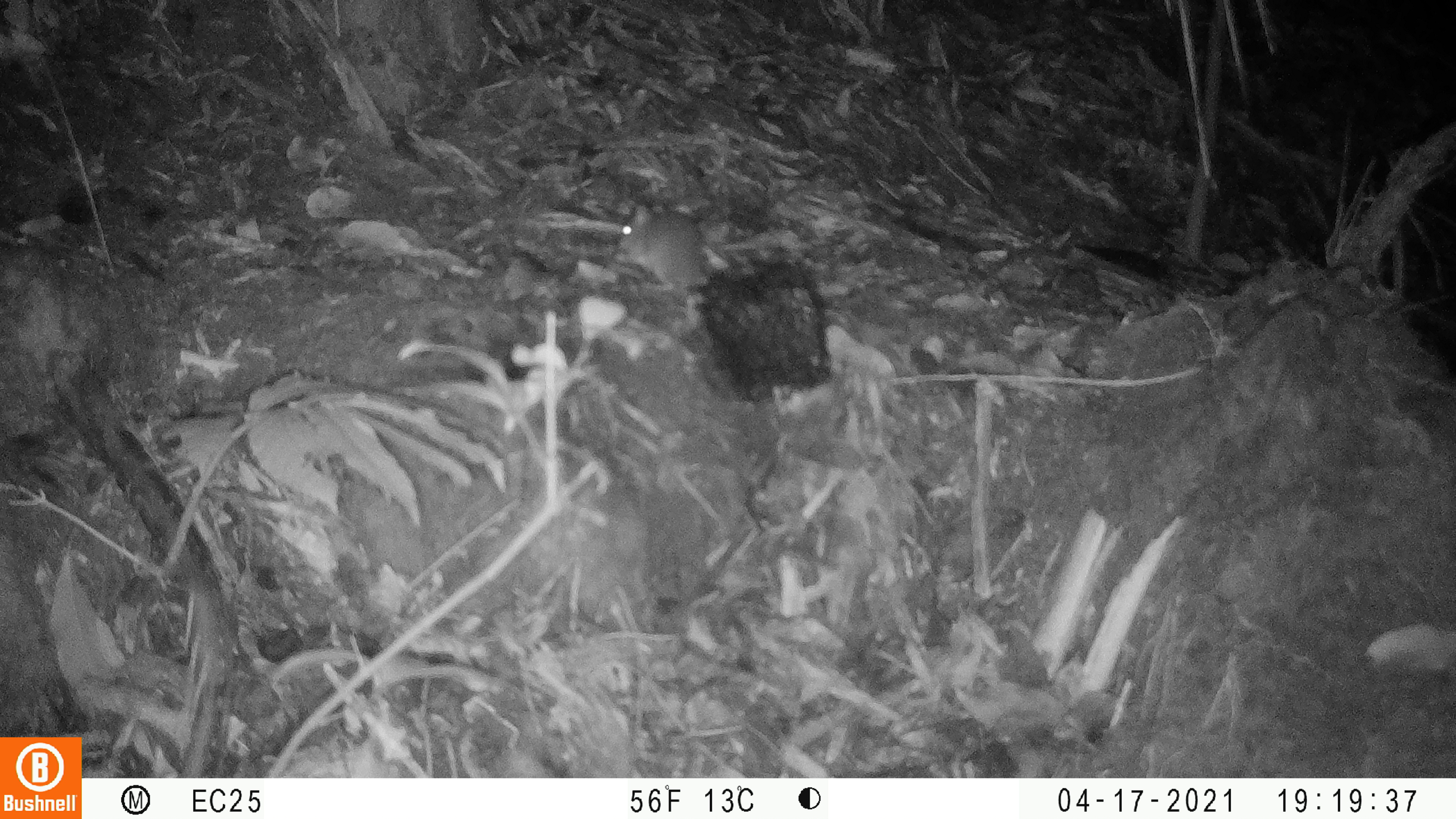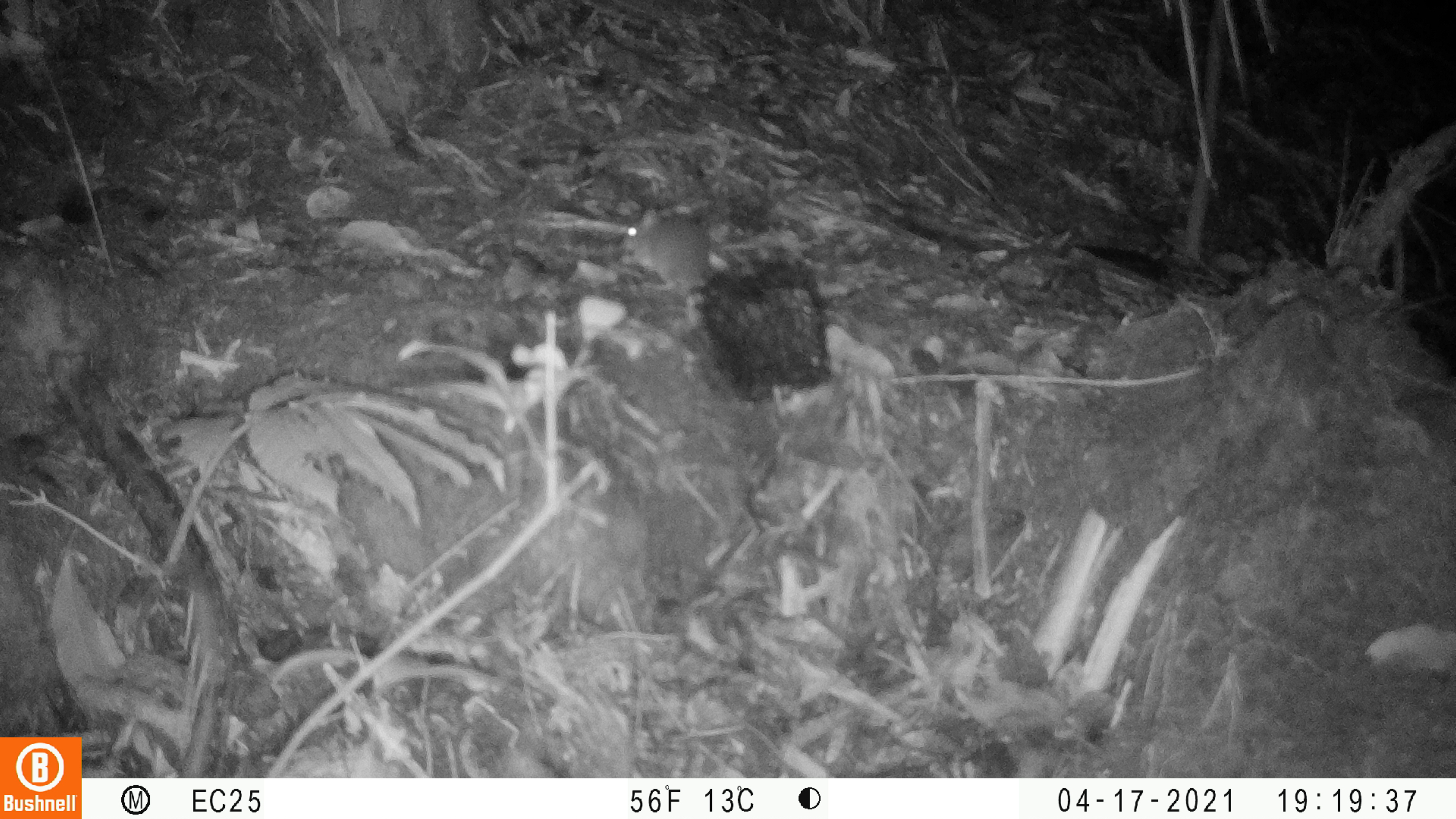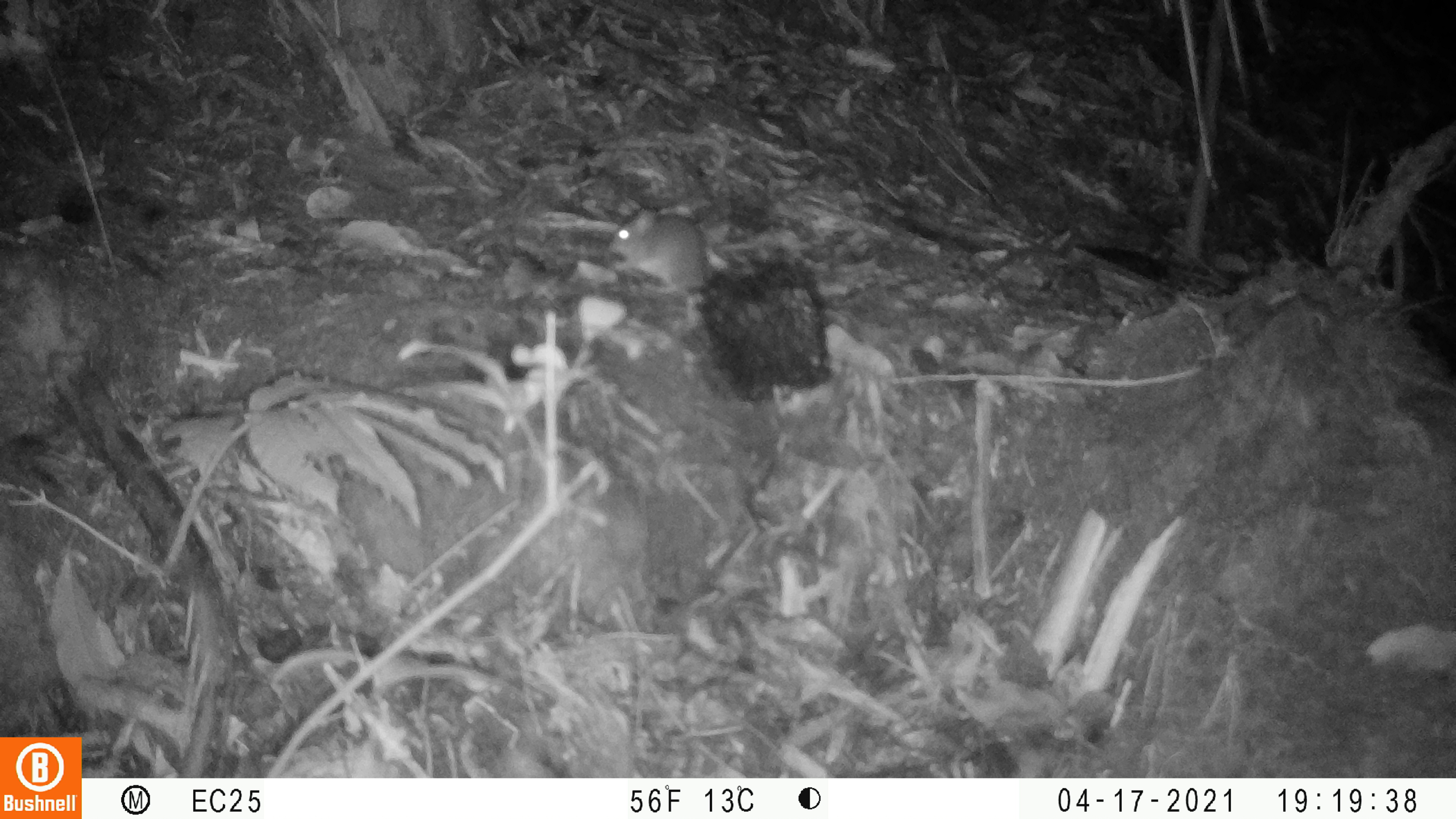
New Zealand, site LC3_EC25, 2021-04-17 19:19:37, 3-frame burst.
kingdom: Animalia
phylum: Chordata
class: Mammalia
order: Rodentia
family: Muridae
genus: Rattus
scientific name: Rattus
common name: rat